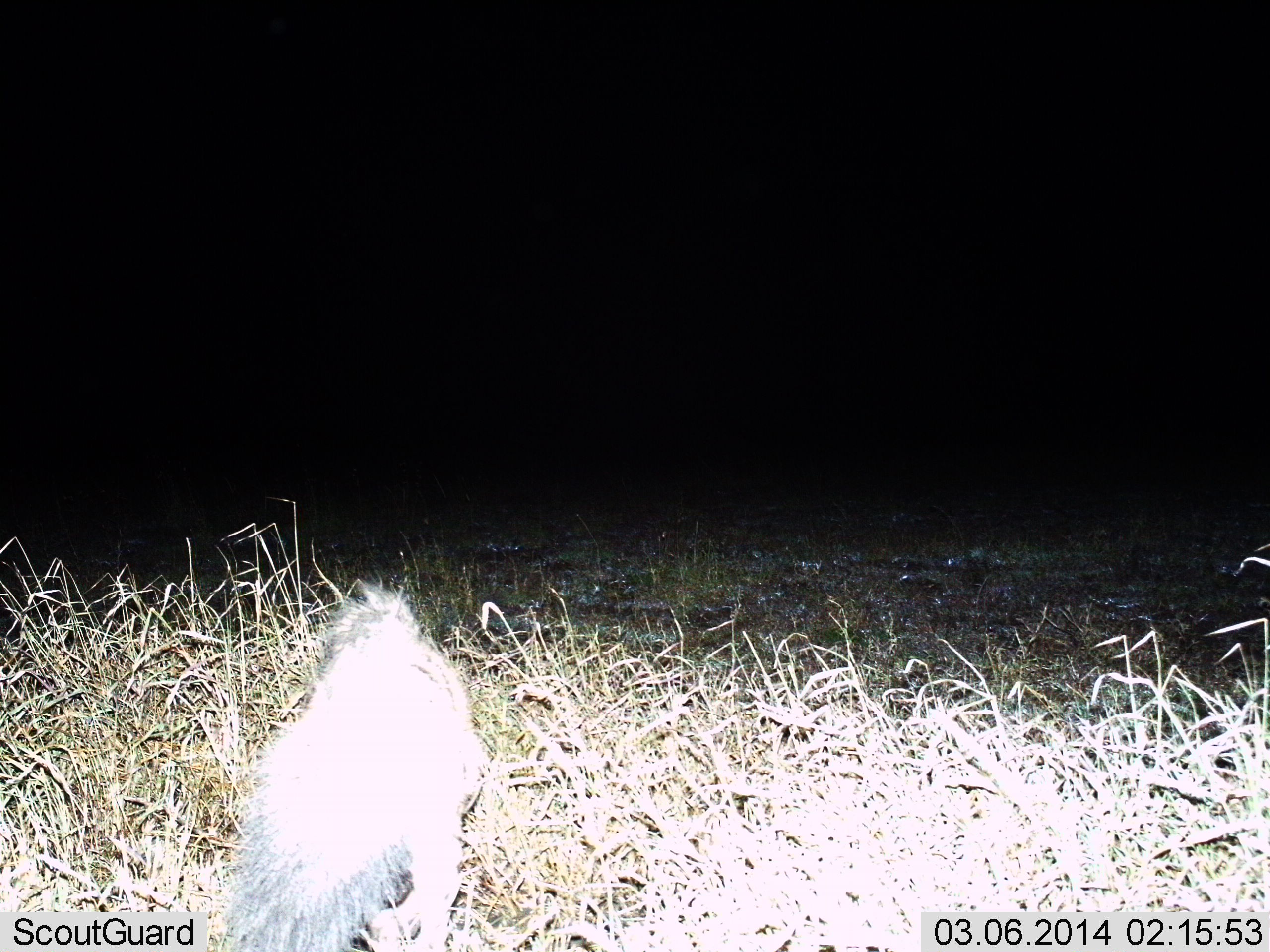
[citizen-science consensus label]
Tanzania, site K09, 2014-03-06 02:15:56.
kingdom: Animalia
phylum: Chordata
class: Mammalia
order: Carnivora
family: Mustelidae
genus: Ictonyx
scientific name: Ictonyx striatus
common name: zorilla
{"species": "zorilla (Ictonyx striatus)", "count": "1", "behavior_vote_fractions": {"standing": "50%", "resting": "0%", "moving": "50%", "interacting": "0%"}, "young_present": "0%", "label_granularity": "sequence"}